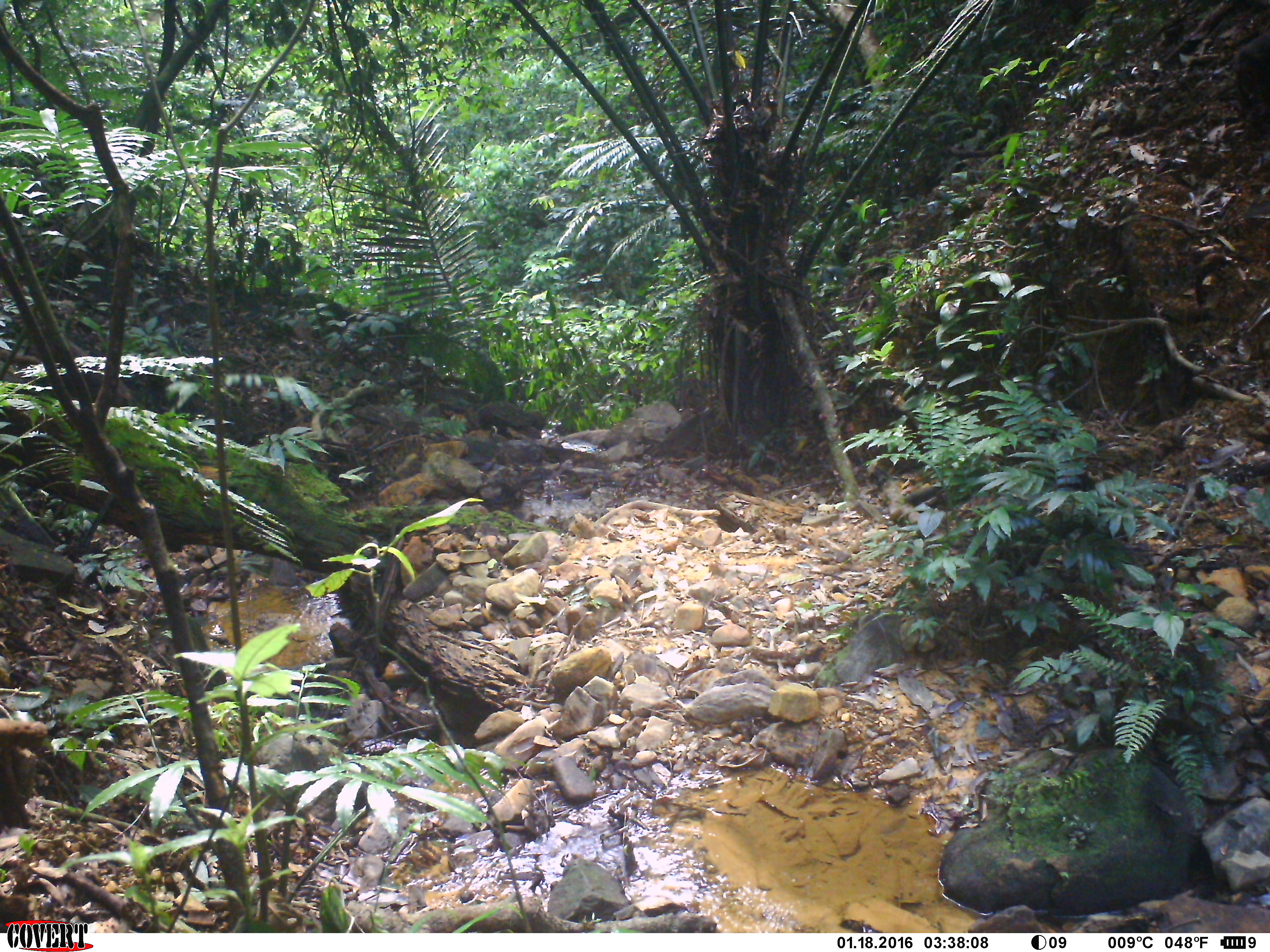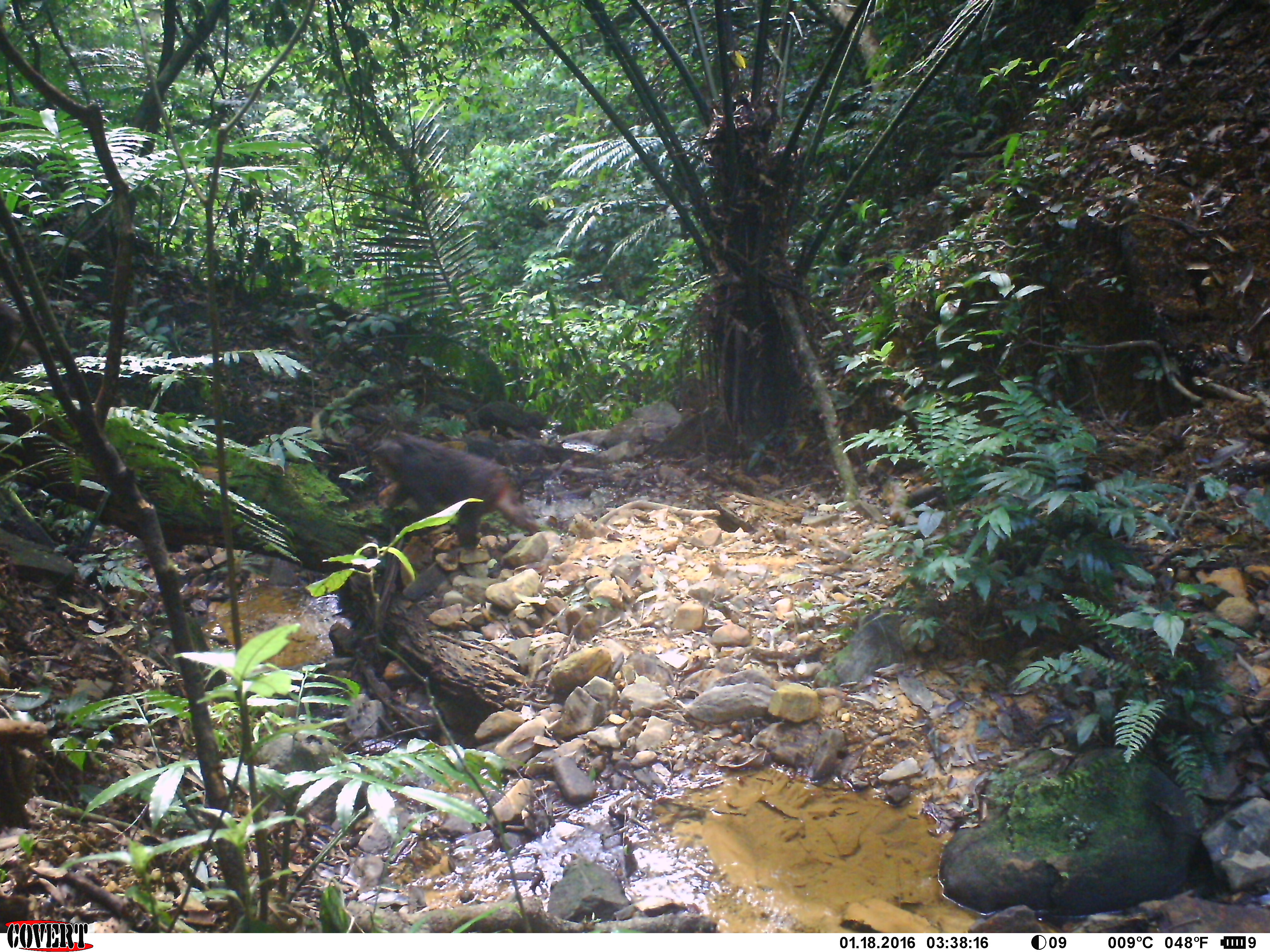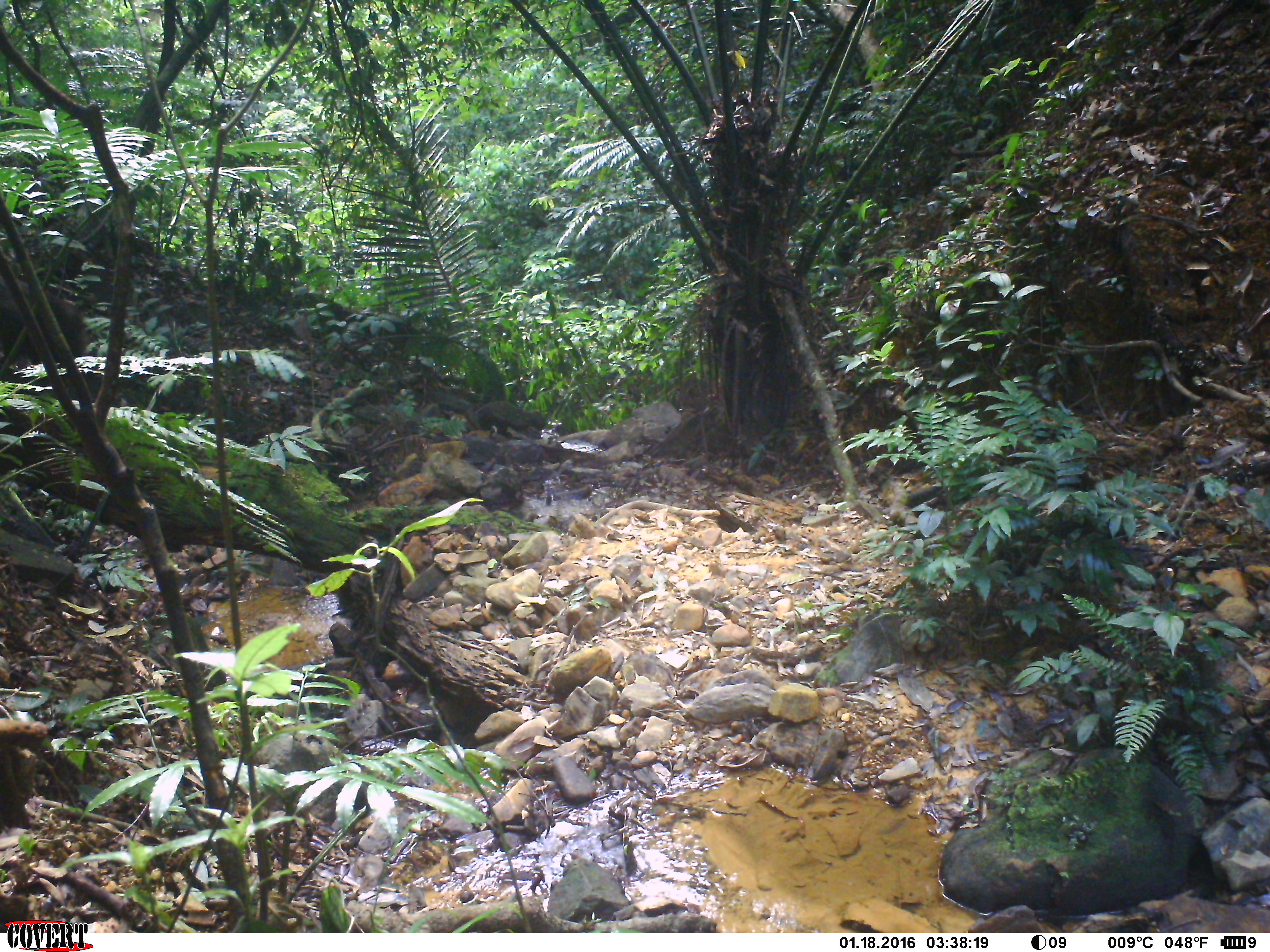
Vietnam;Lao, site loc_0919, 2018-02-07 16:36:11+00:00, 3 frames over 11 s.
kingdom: Animalia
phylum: Chordata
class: Mammalia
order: Primates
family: Cercopithecidae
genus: Macaca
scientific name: Macaca arctoides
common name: stump-tailed macaque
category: stump tailed macaque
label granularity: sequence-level